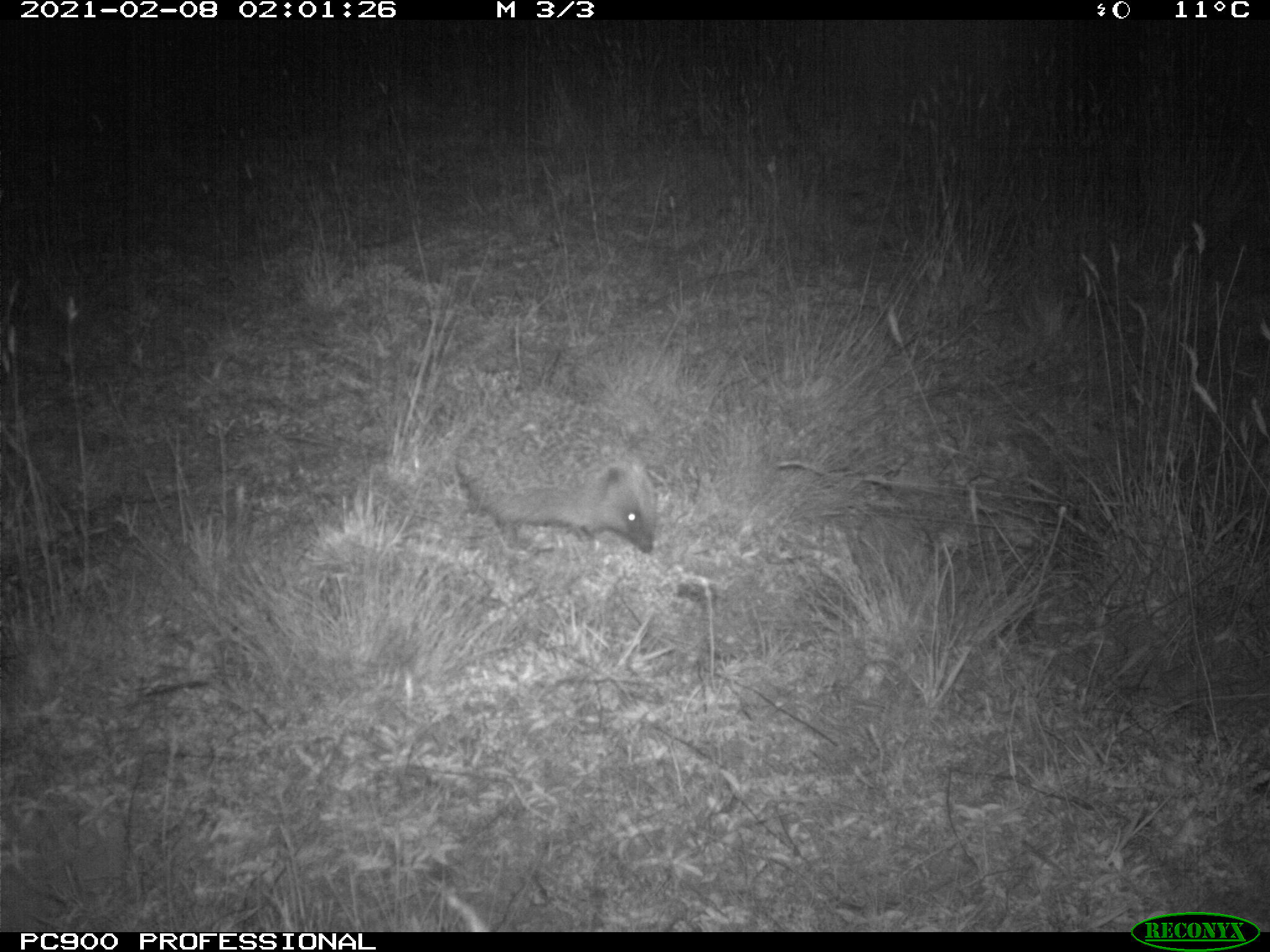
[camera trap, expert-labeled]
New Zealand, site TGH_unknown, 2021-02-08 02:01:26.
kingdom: Animalia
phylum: Chordata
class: Mammalia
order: Eulipotyphla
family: Erinaceidae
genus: Erinaceus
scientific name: Erinaceus europaeus europaeus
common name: european hedgehog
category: hedgehog